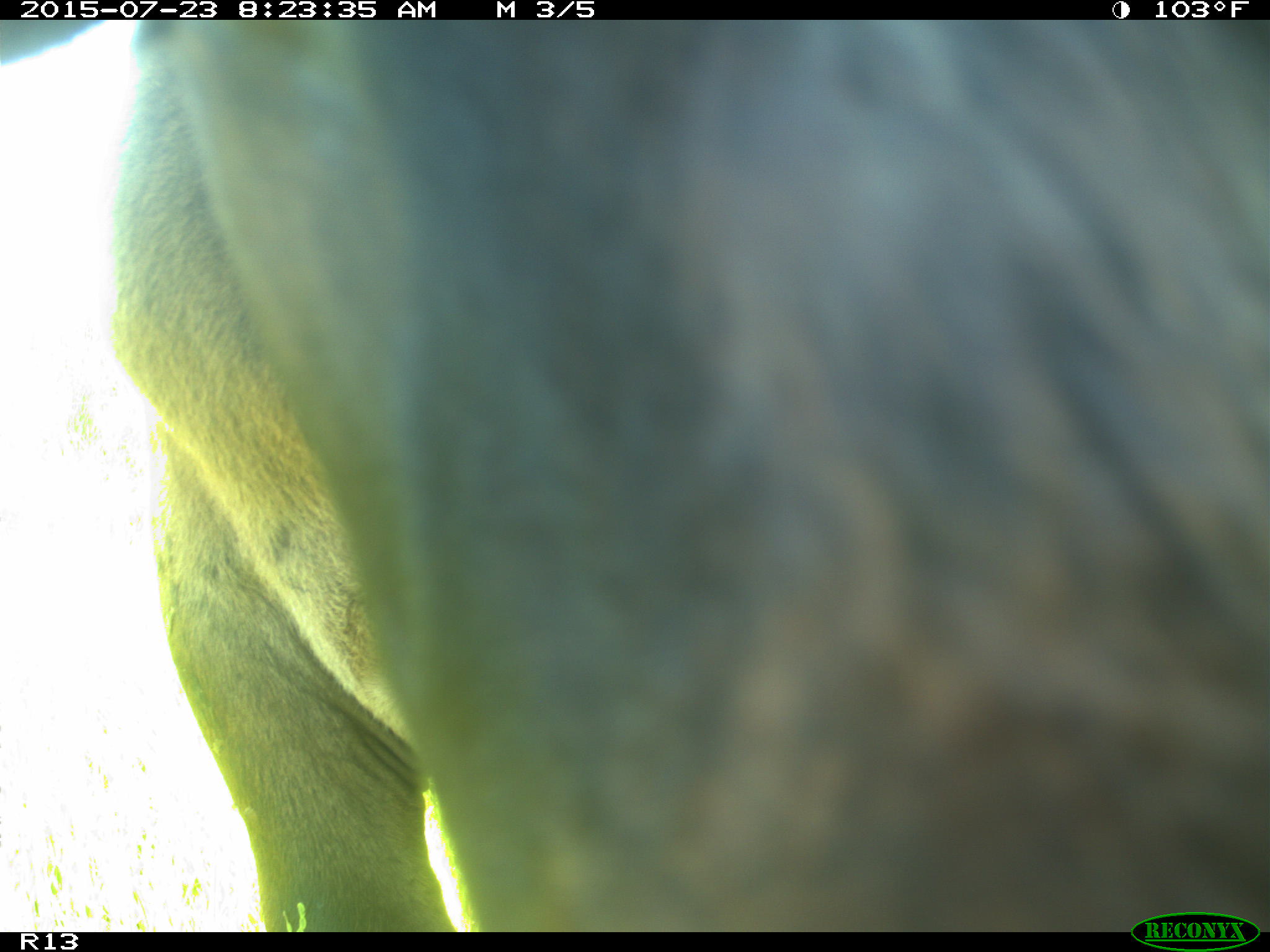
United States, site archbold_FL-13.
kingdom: Animalia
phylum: Chordata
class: Mammalia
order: Artiodactyla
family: Bovidae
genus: Bos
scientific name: Bos taurus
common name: domestic cow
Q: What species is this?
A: Bos taurus (domestic cow).